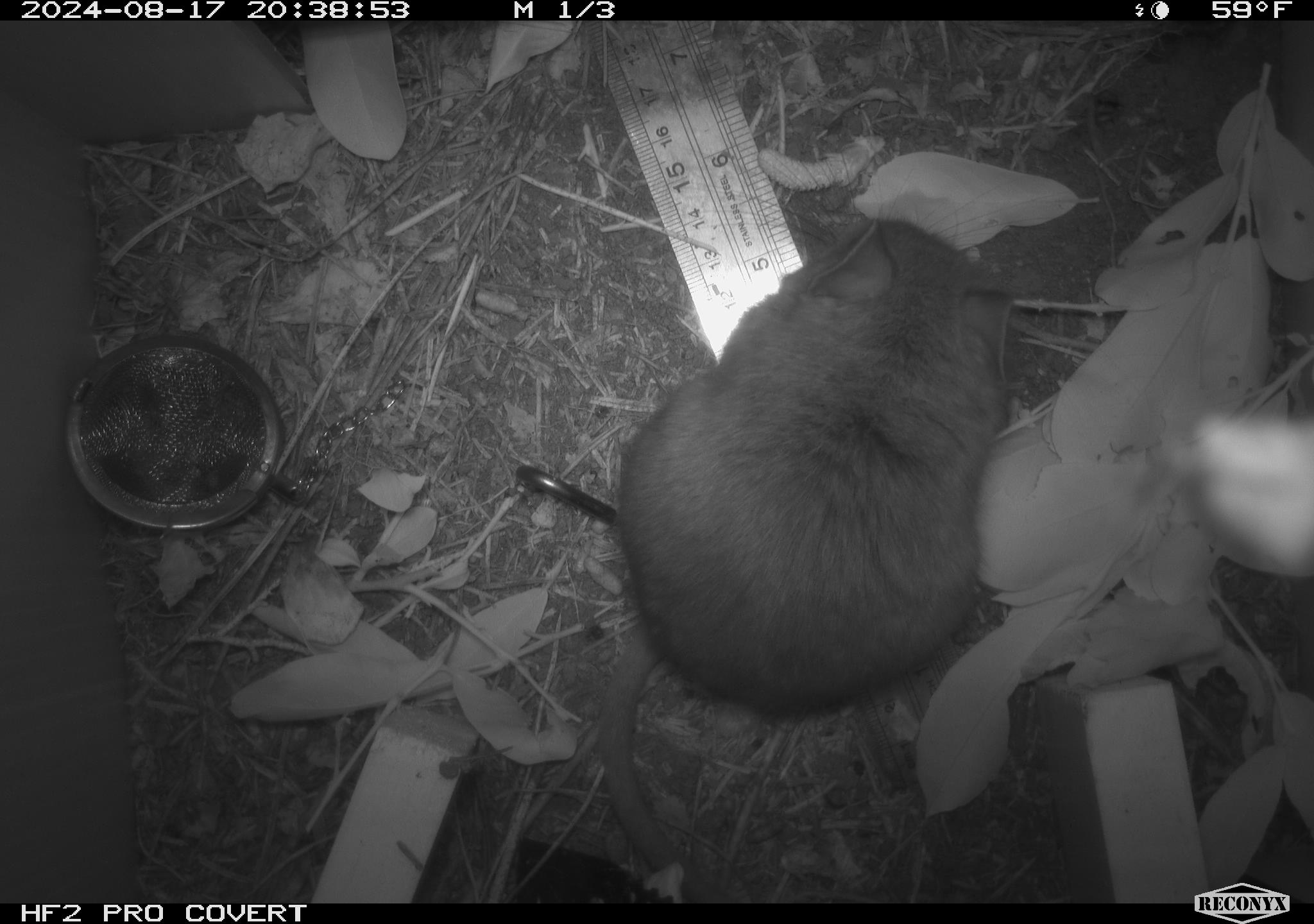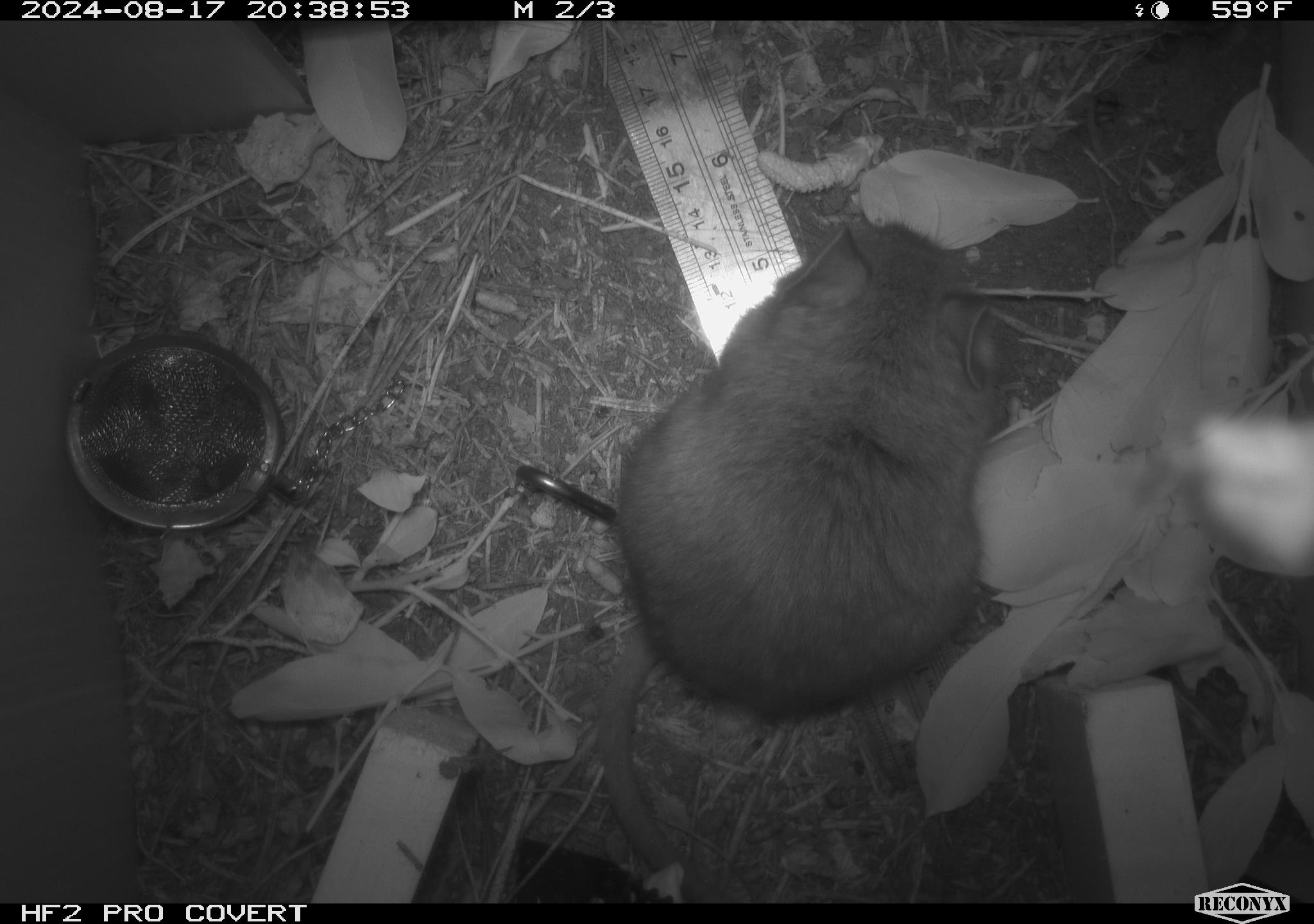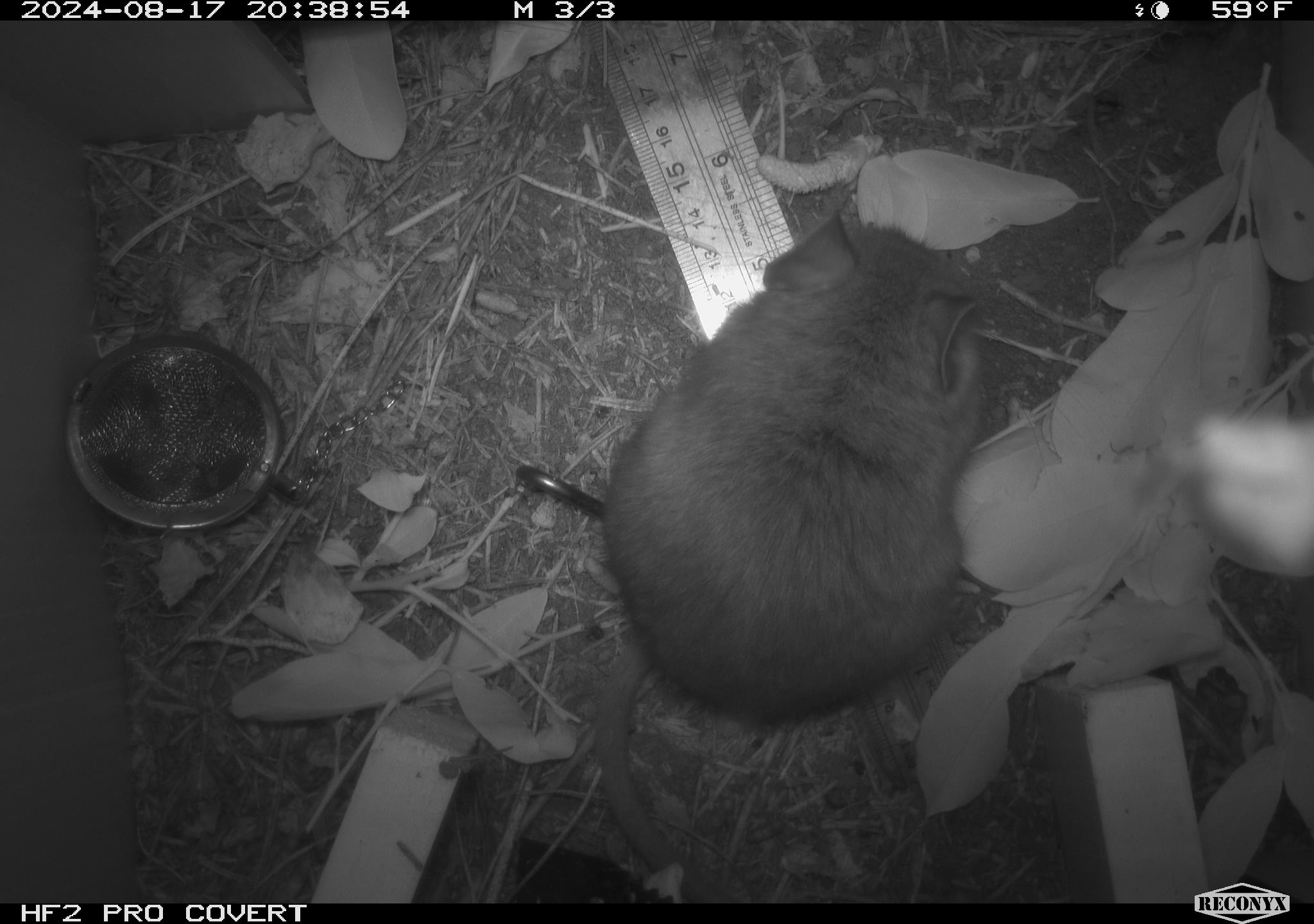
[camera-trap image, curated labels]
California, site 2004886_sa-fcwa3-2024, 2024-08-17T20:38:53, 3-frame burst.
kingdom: Animalia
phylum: Chordata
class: Mammalia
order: Rodentia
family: Cricetidae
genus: Neotoma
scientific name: Neotoma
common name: pack rat or woodrat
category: neotoma species